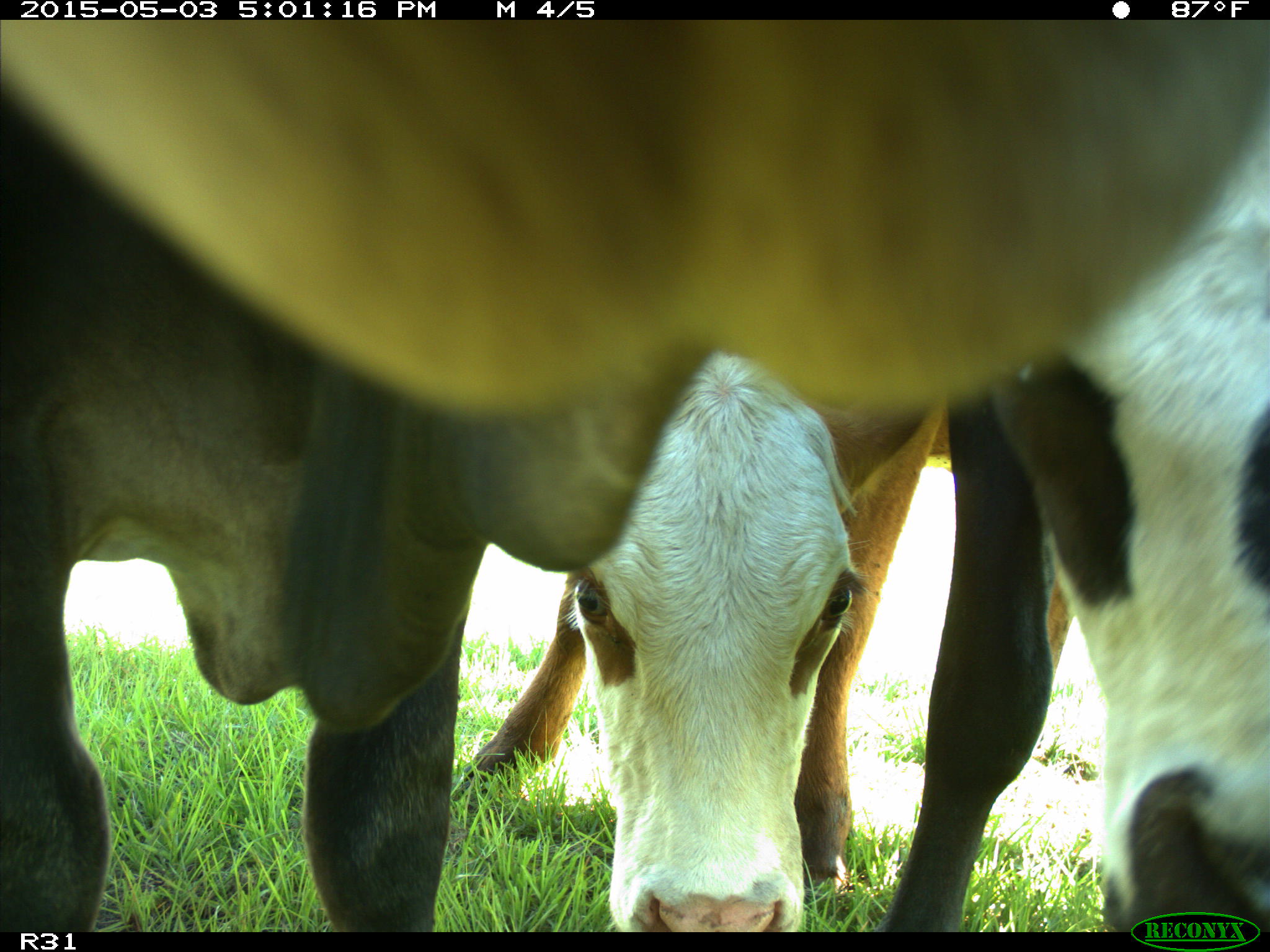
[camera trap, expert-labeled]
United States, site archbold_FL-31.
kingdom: Animalia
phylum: Chordata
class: Mammalia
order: Artiodactyla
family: Bovidae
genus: Bos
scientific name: Bos taurus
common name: domestic cow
Bos taurus (domestic cow).